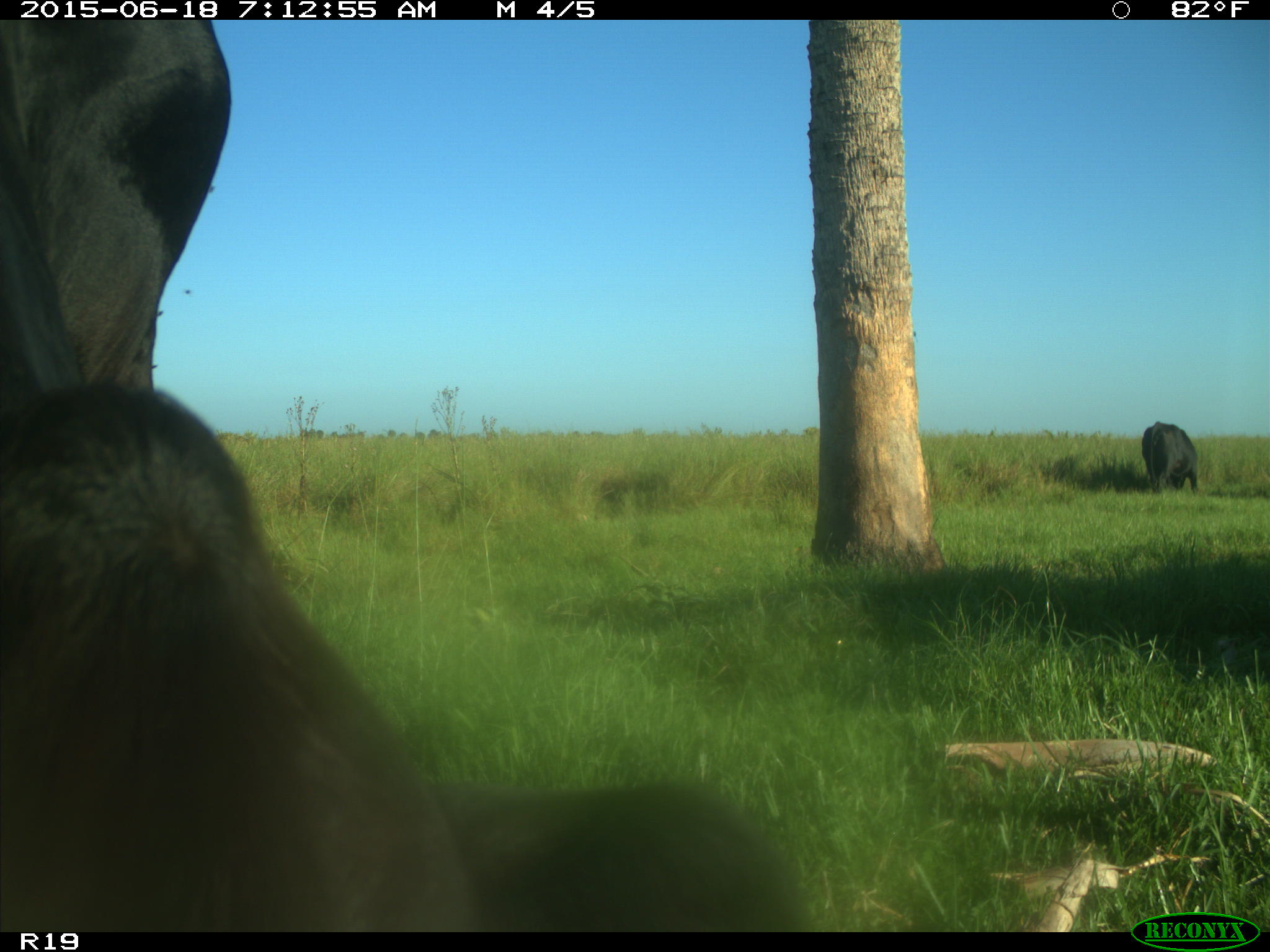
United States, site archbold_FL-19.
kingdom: Animalia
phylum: Chordata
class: Mammalia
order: Artiodactyla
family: Bovidae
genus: Bos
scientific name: Bos taurus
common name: domestic cow